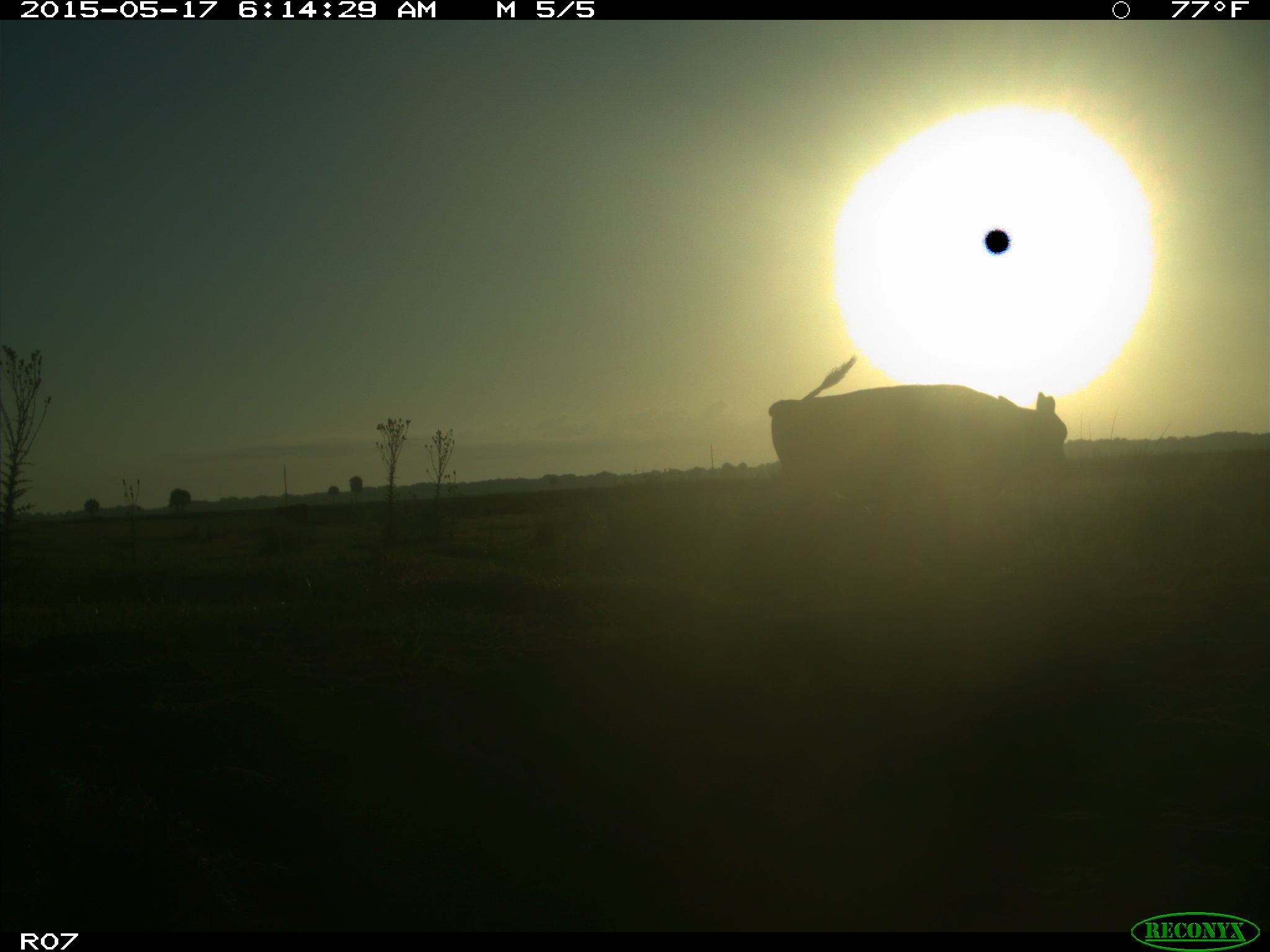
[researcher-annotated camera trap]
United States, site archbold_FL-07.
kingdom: Animalia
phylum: Chordata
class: Mammalia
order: Artiodactyla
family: Bovidae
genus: Bos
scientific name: Bos taurus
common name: domestic cow